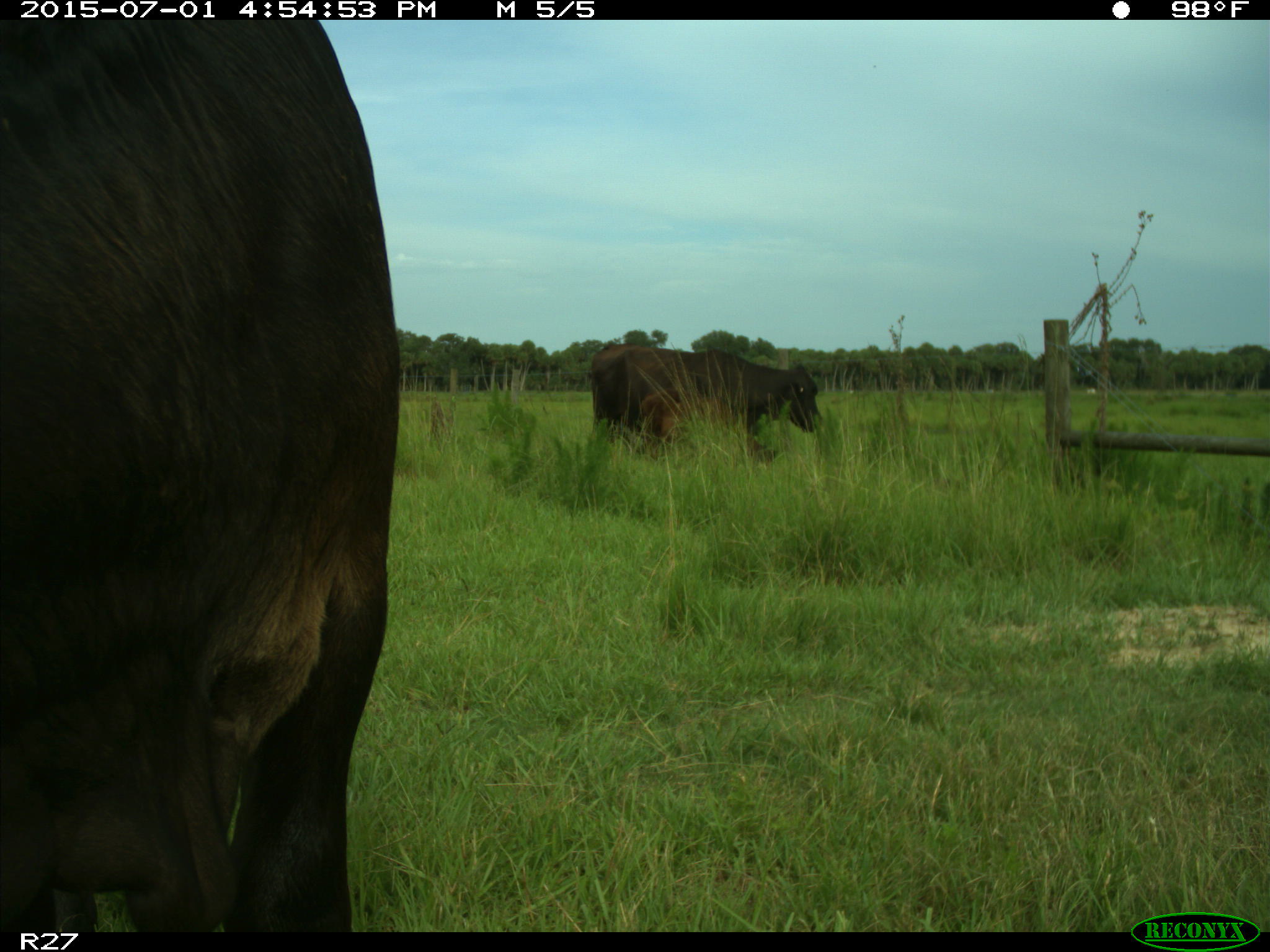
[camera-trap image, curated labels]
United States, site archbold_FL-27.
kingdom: Animalia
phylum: Chordata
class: Mammalia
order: Artiodactyla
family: Bovidae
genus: Bos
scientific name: Bos taurus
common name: domestic cow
Bos taurus (domestic cow).